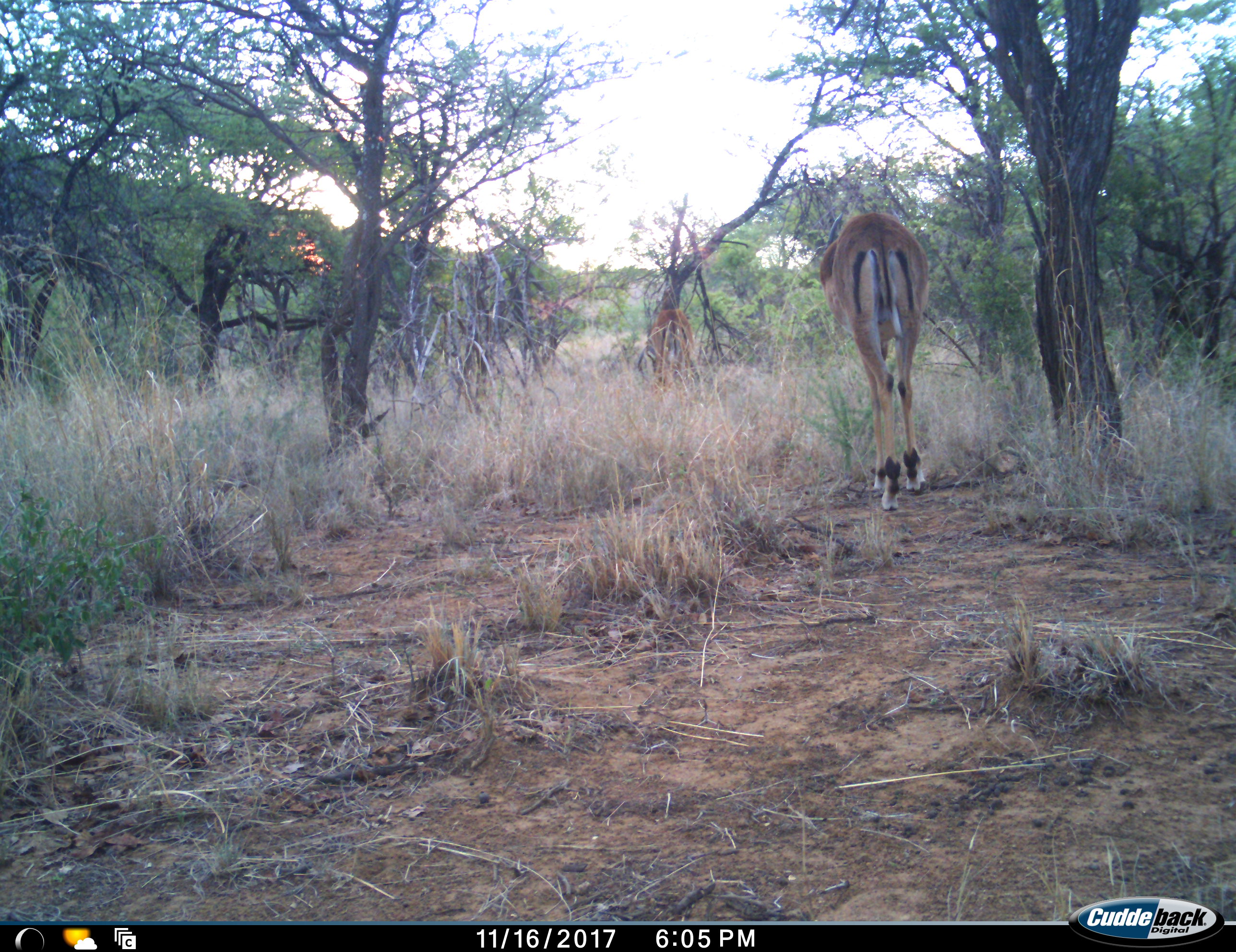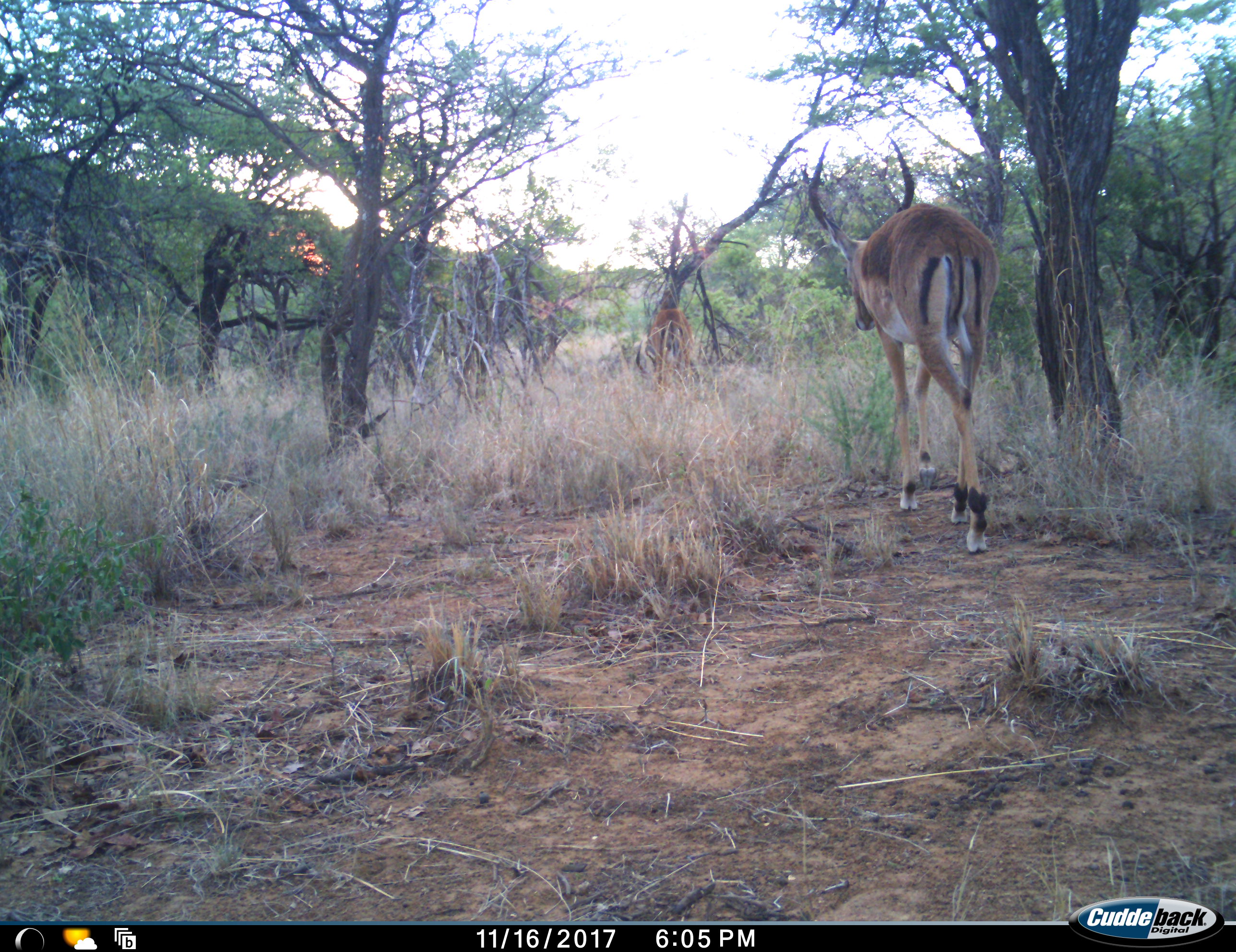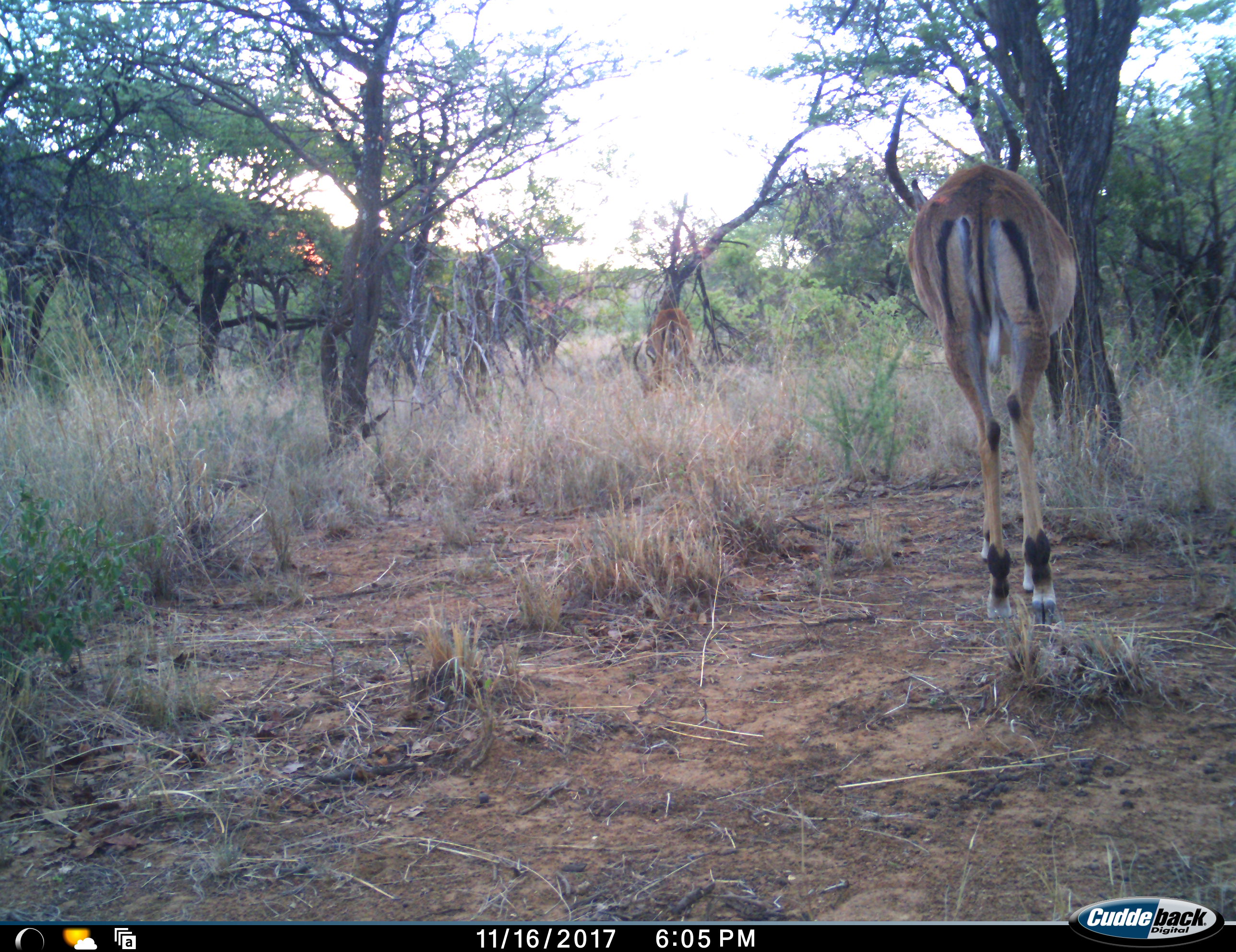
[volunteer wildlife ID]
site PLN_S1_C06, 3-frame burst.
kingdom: Animalia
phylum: Chordata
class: Mammalia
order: Artiodactyla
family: Bovidae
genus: Aepyceros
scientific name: Aepyceros melampus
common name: impala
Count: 2.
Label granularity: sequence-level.